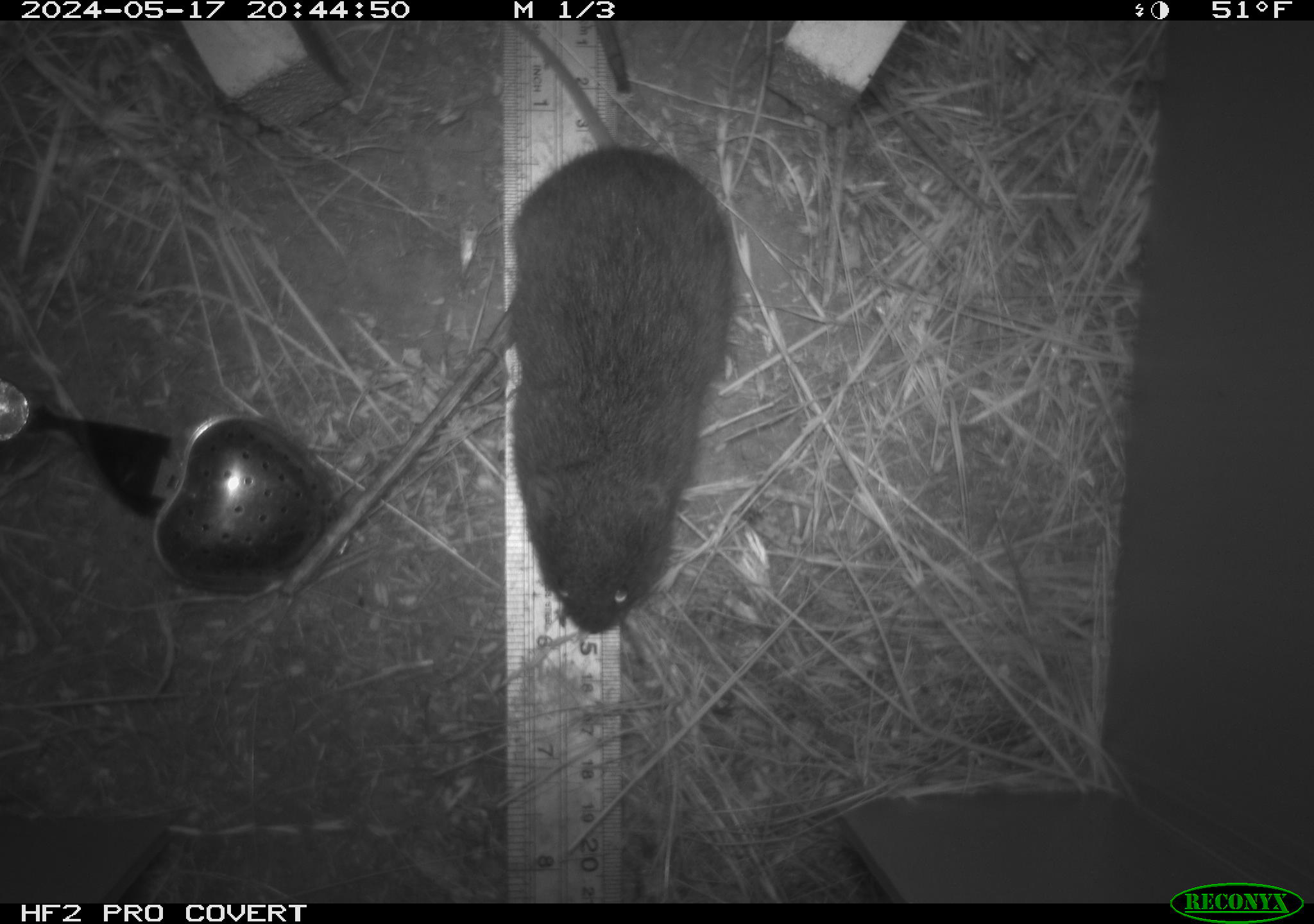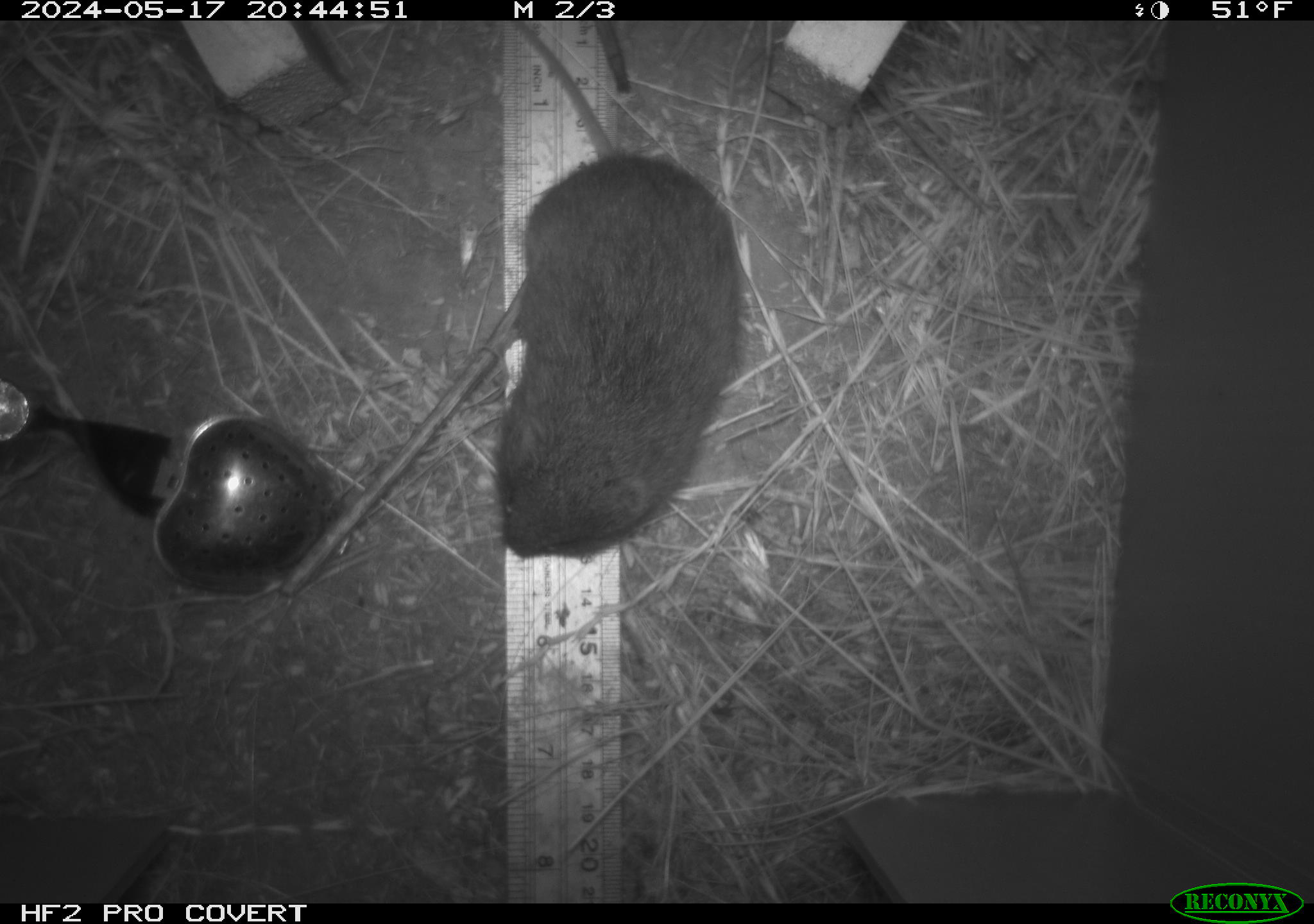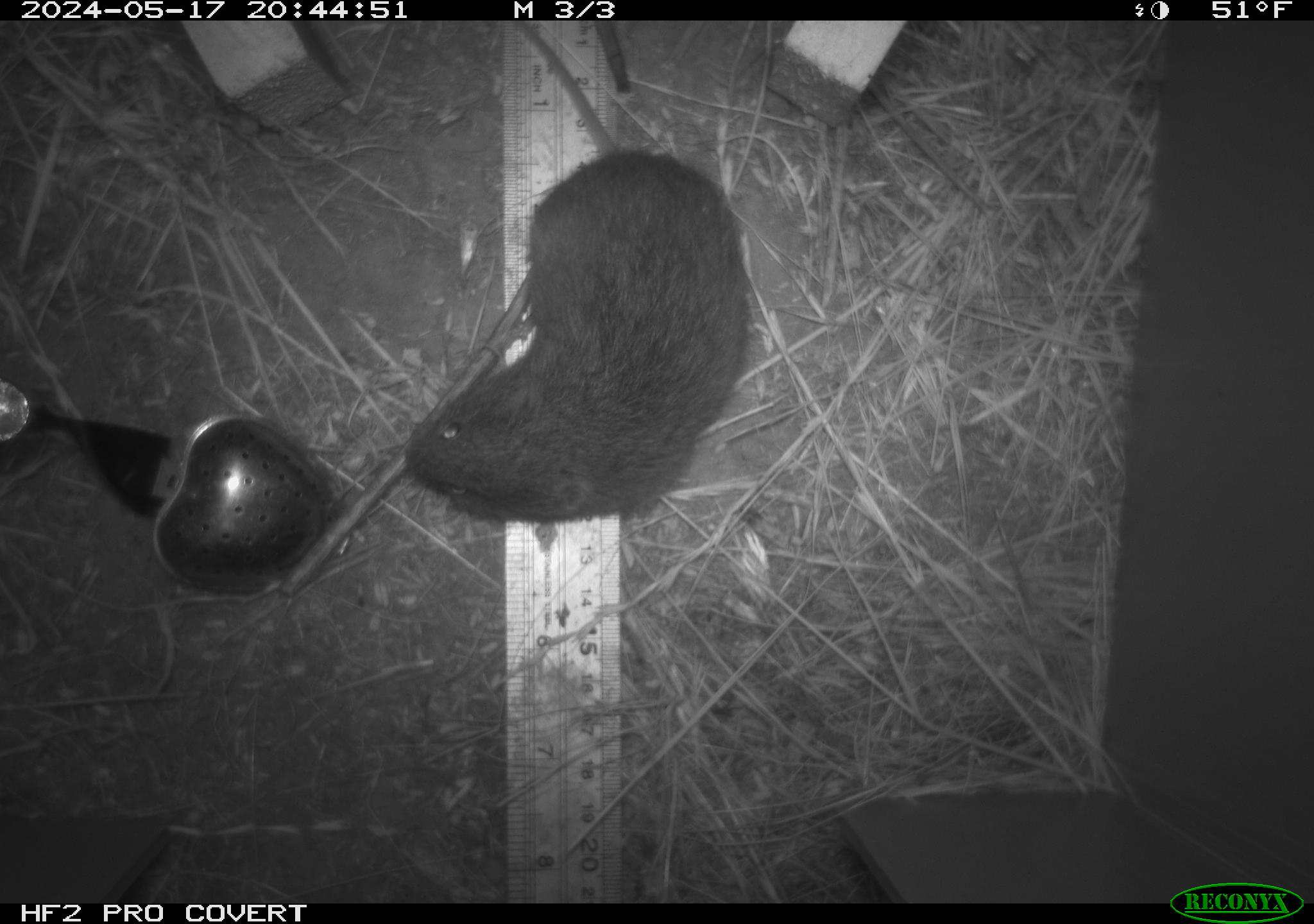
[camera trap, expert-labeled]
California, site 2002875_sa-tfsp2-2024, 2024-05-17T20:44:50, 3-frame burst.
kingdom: Animalia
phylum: Chordata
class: Mammalia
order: Rodentia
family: Cricetidae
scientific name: Arvicolinae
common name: voles, lemmings, and muskrats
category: arvicolinae subfamily